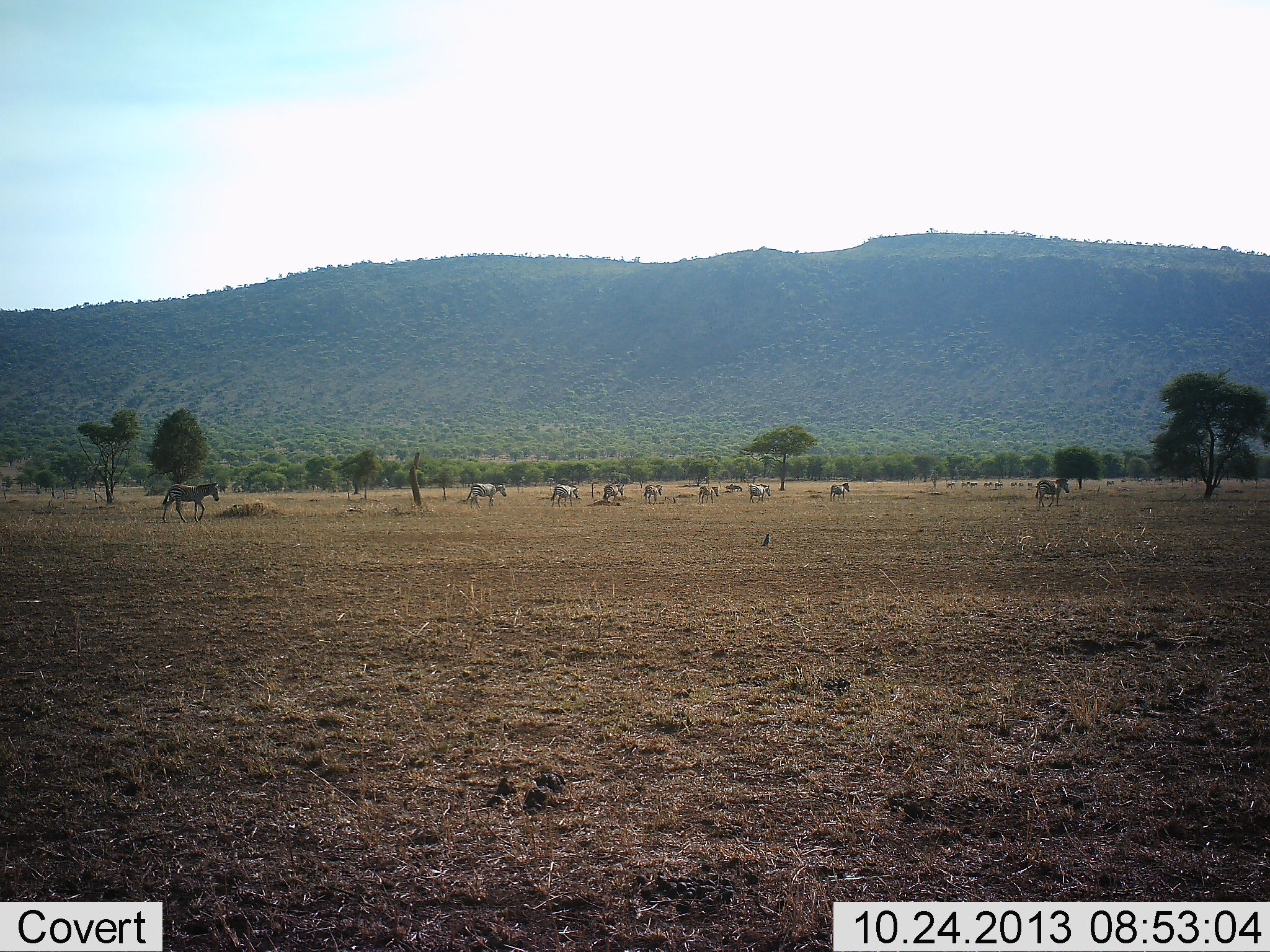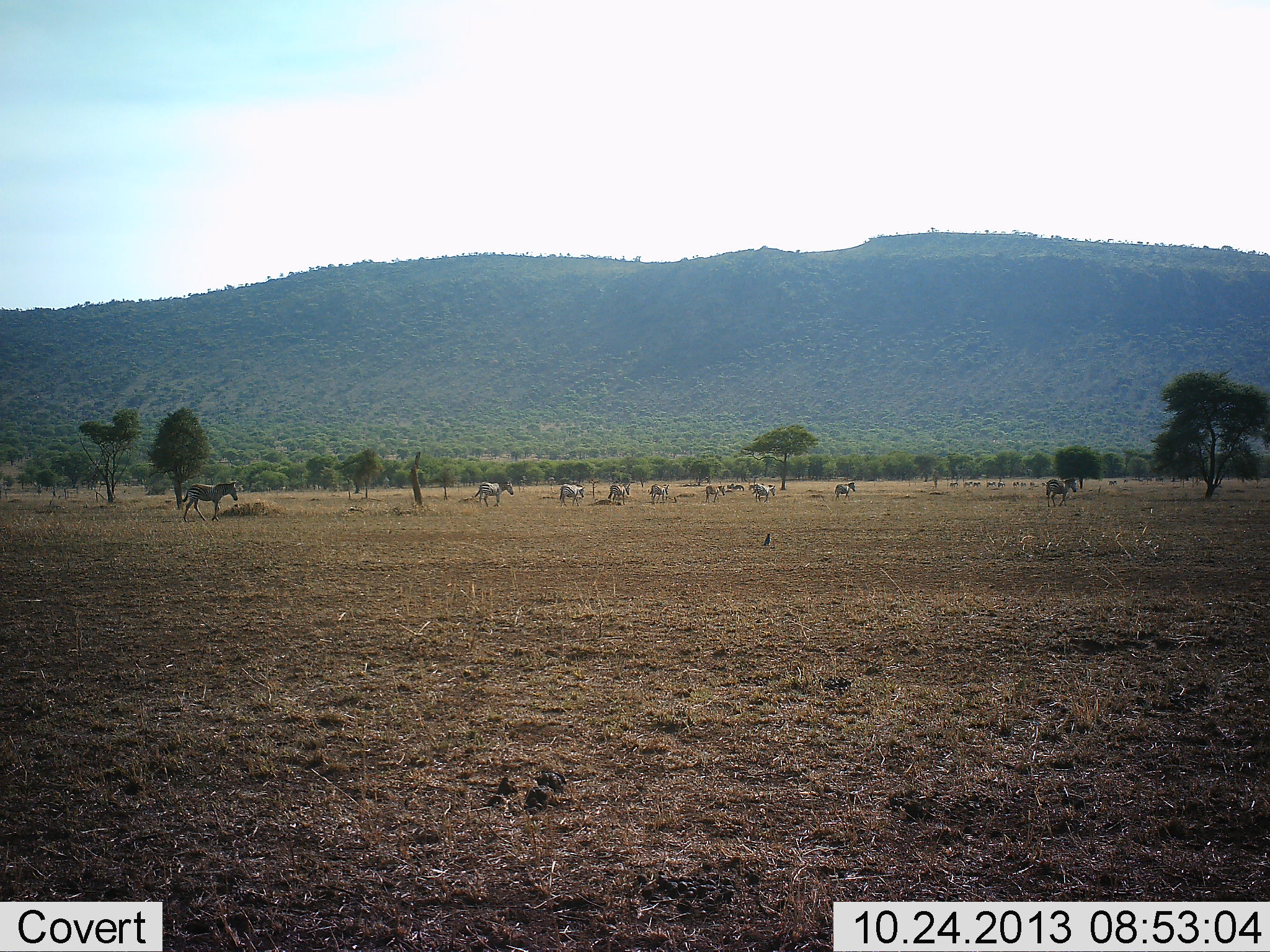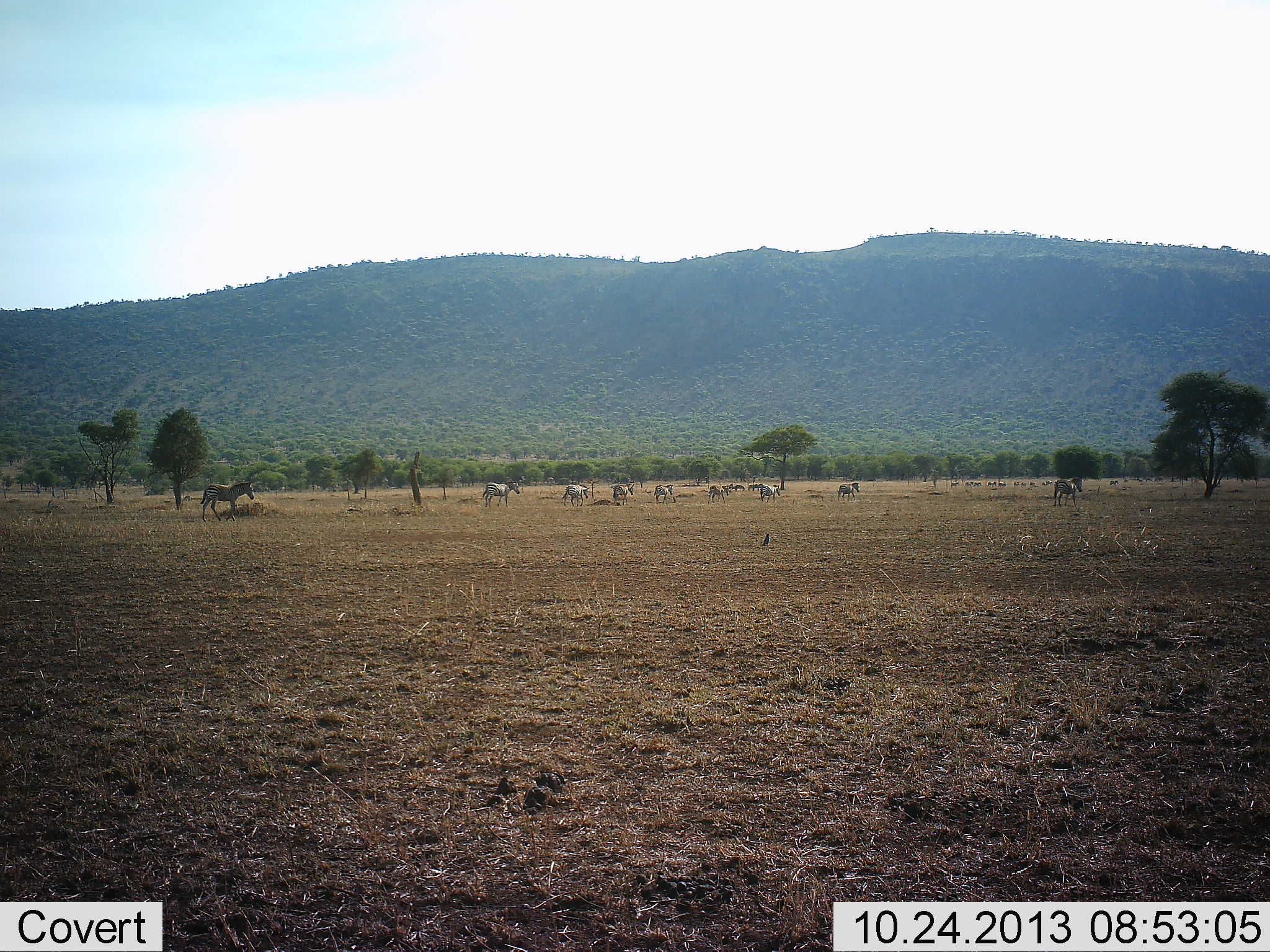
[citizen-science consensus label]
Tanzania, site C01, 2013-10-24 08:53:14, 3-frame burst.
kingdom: Animalia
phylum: Chordata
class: Mammalia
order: Perissodactyla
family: Equidae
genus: Equus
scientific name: Equus quagga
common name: plains zebra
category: zebra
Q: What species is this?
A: Zebra (plains zebra) (Equus quagga).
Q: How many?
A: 11-50.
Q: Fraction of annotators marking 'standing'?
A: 20%.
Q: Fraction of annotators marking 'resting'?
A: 0%.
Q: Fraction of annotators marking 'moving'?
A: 80%.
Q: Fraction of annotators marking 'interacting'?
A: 0%.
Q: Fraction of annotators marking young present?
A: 0%.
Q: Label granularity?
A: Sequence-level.